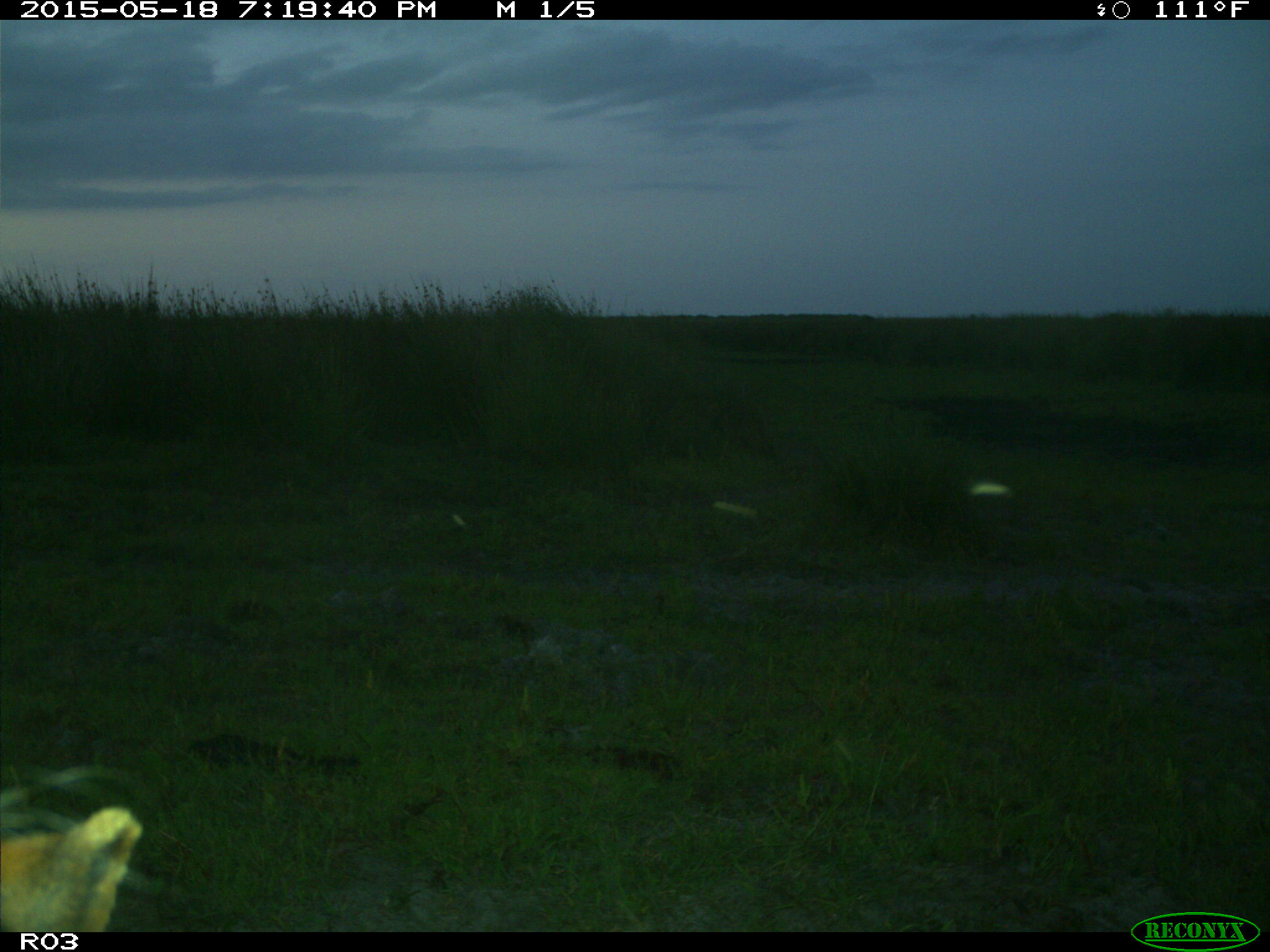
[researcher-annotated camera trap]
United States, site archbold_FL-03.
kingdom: Animalia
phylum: Chordata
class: Mammalia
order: Artiodactyla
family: Bovidae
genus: Bos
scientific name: Bos taurus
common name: domestic cow